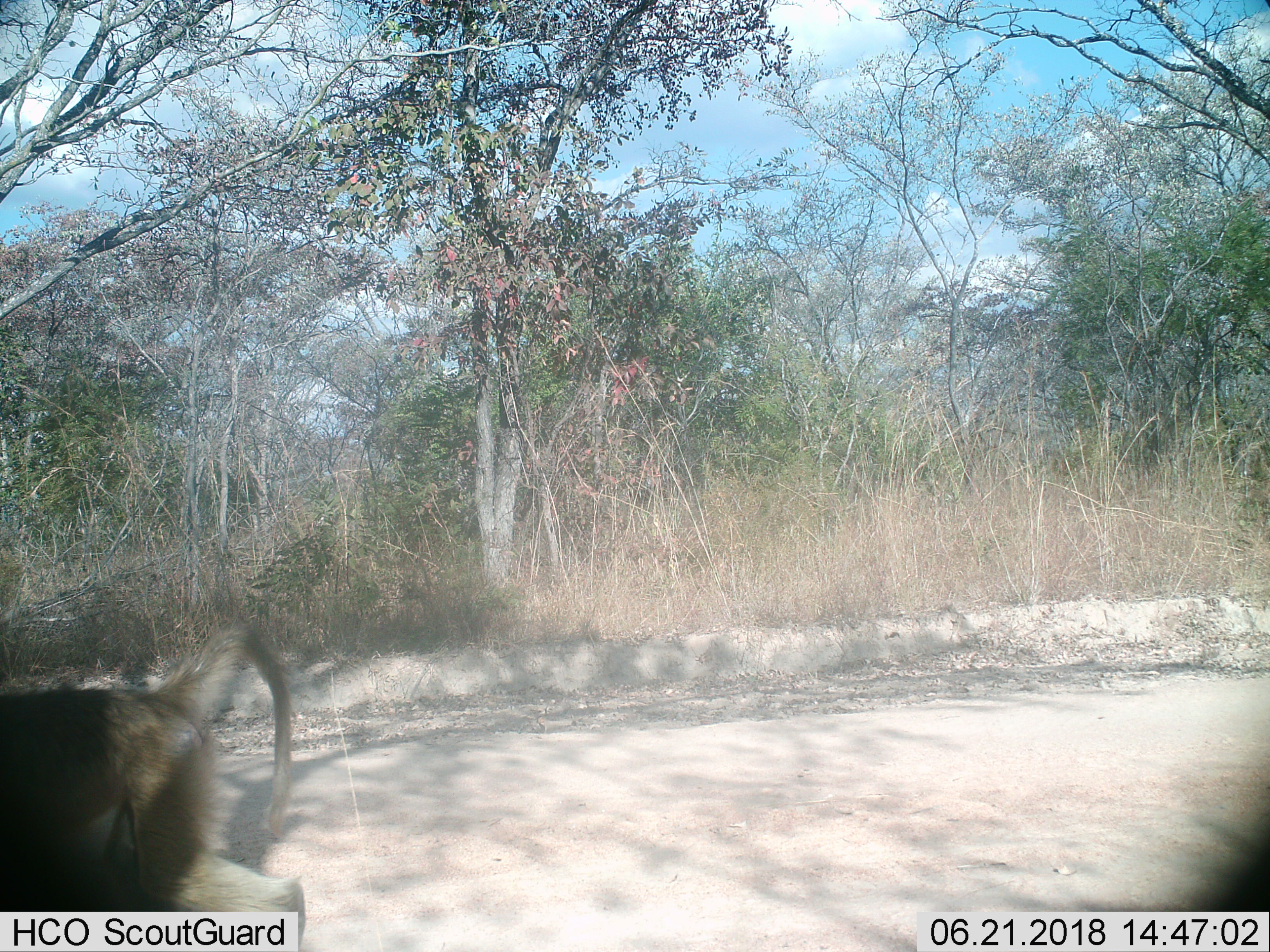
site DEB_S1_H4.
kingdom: Animalia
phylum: Chordata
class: Mammalia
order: Primates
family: Cercopithecidae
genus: Papio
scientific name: Papio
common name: baboon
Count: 1.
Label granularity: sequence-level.